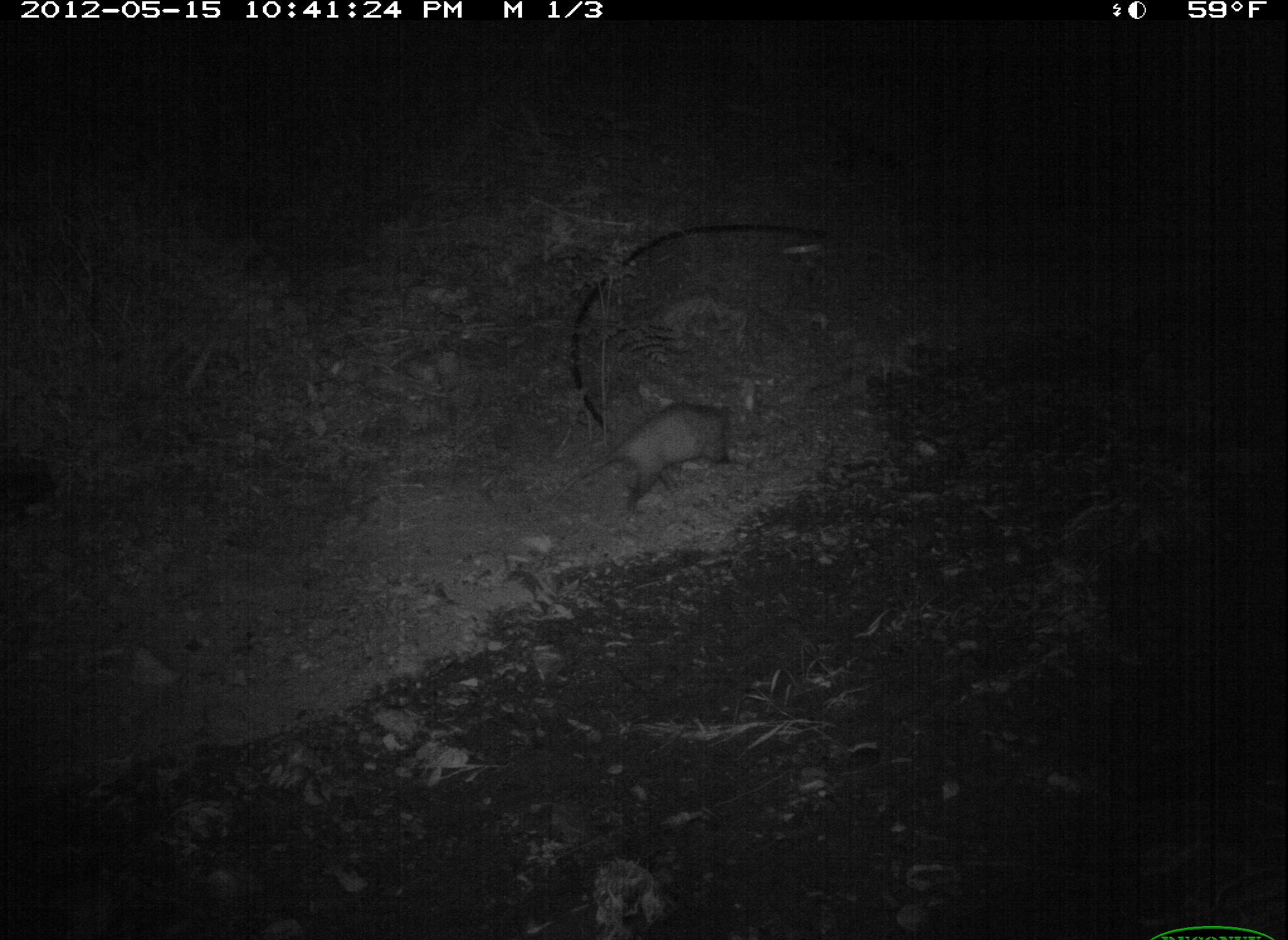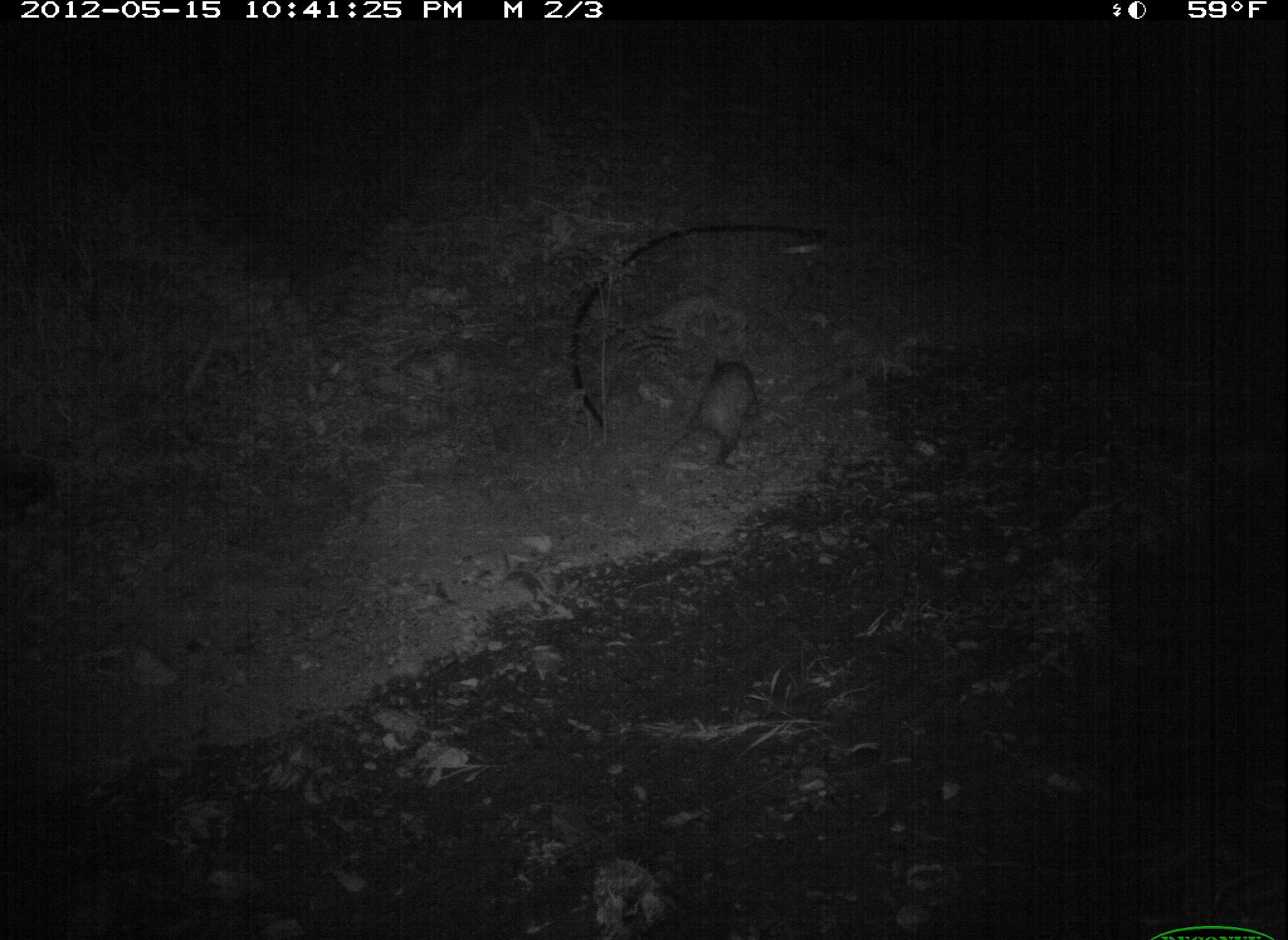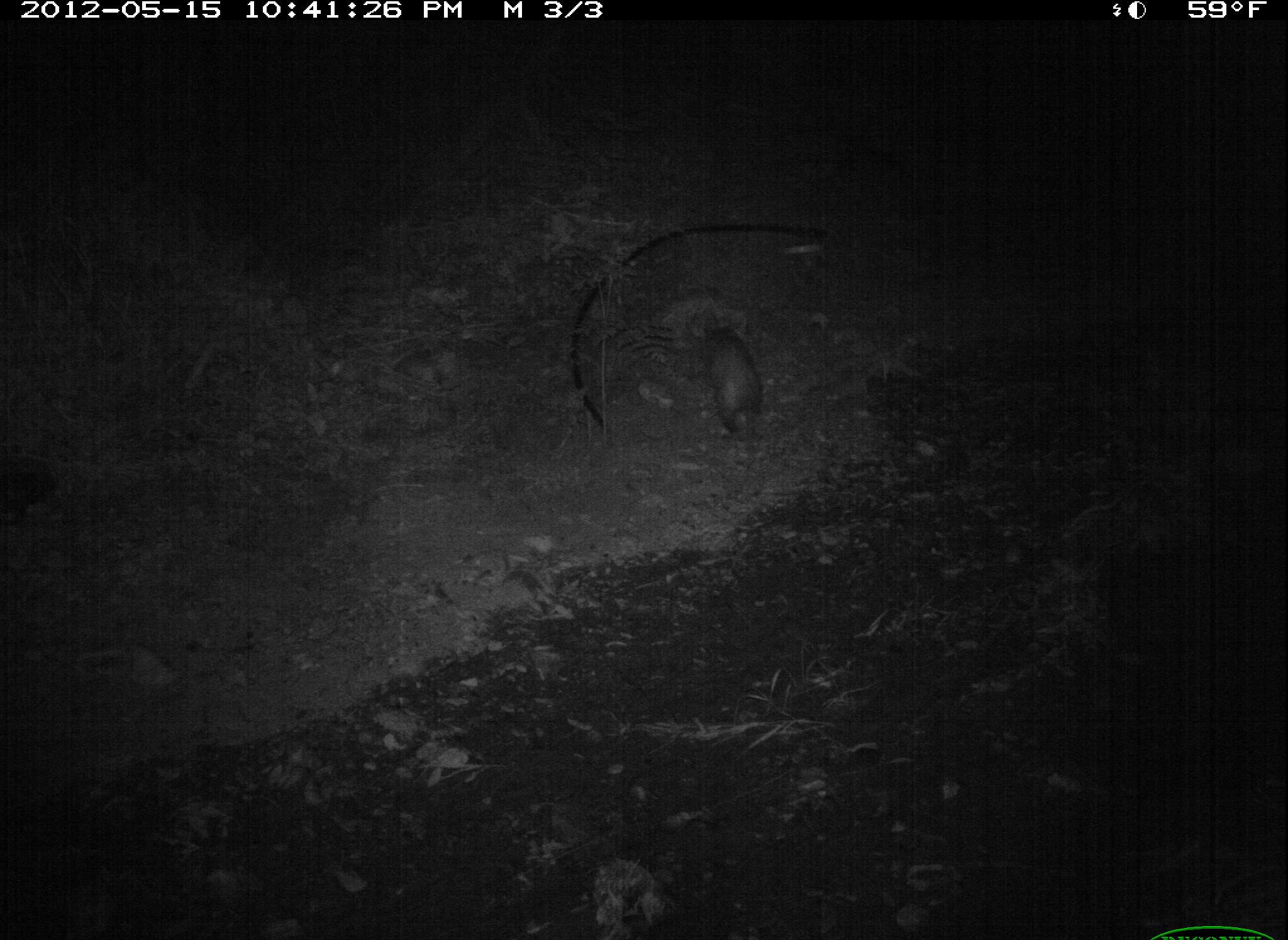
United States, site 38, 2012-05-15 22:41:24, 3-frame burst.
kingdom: Animalia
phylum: Chordata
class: Mammalia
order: Didelphimorphia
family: Didelphidae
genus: Didelphis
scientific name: Didelphis virginiana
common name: virginia opossum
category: opossum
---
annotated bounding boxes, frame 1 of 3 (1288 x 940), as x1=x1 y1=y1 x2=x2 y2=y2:
opossum: x1=536 y1=388 x2=762 y2=520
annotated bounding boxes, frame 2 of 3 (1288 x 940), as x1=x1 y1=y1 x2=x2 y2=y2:
opossum: x1=663 y1=343 x2=786 y2=483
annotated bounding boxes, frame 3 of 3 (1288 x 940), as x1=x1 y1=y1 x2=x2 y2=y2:
opossum: x1=678 y1=306 x2=774 y2=462